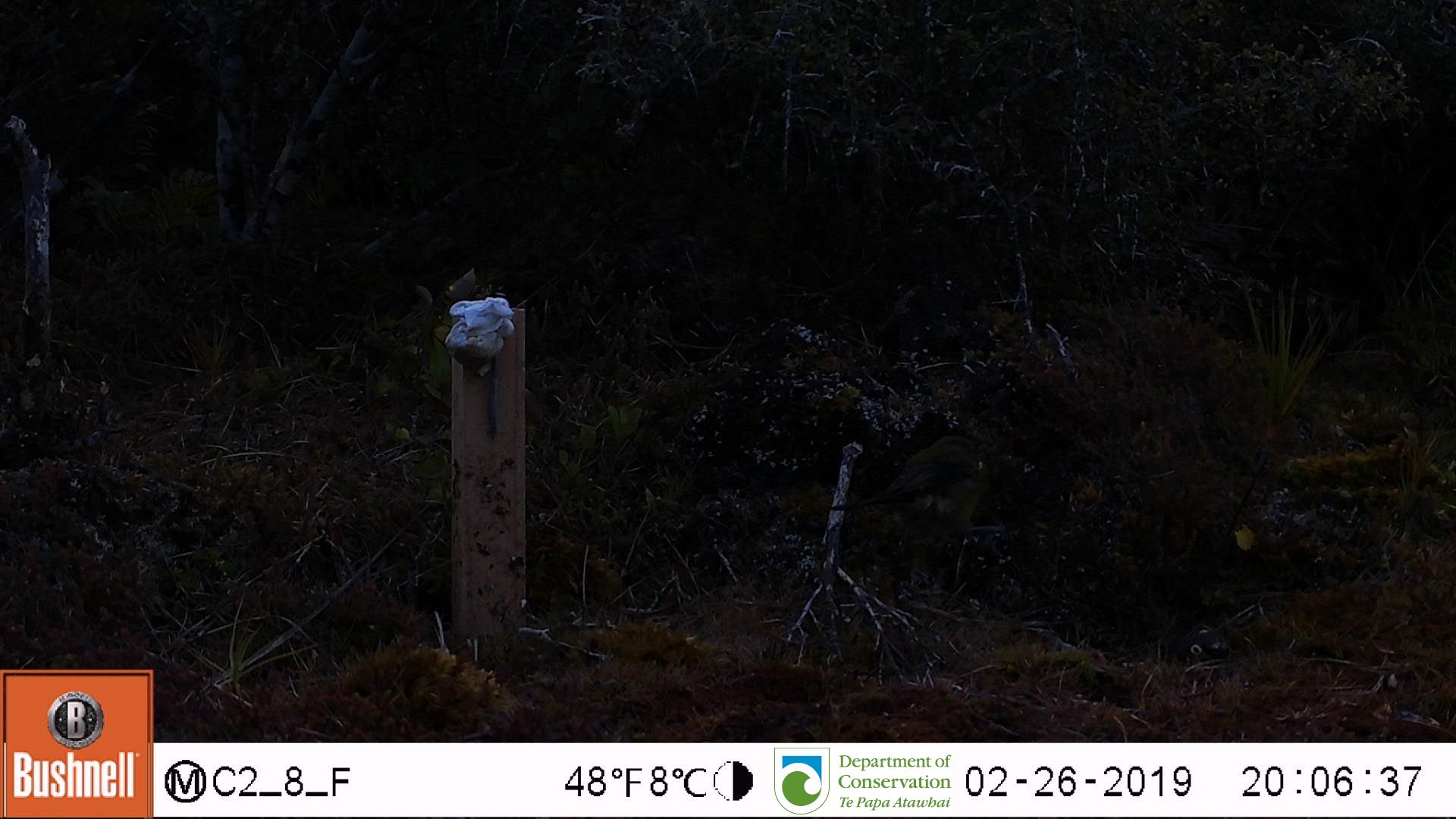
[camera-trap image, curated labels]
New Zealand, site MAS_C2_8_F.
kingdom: Animalia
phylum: Chordata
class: Aves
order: Passeriformes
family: Meliphagidae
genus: Anthornis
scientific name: Anthornis melanura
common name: new zealand bellbird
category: bellbird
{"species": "bellbird (new zealand bellbird) (Anthornis melanura)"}